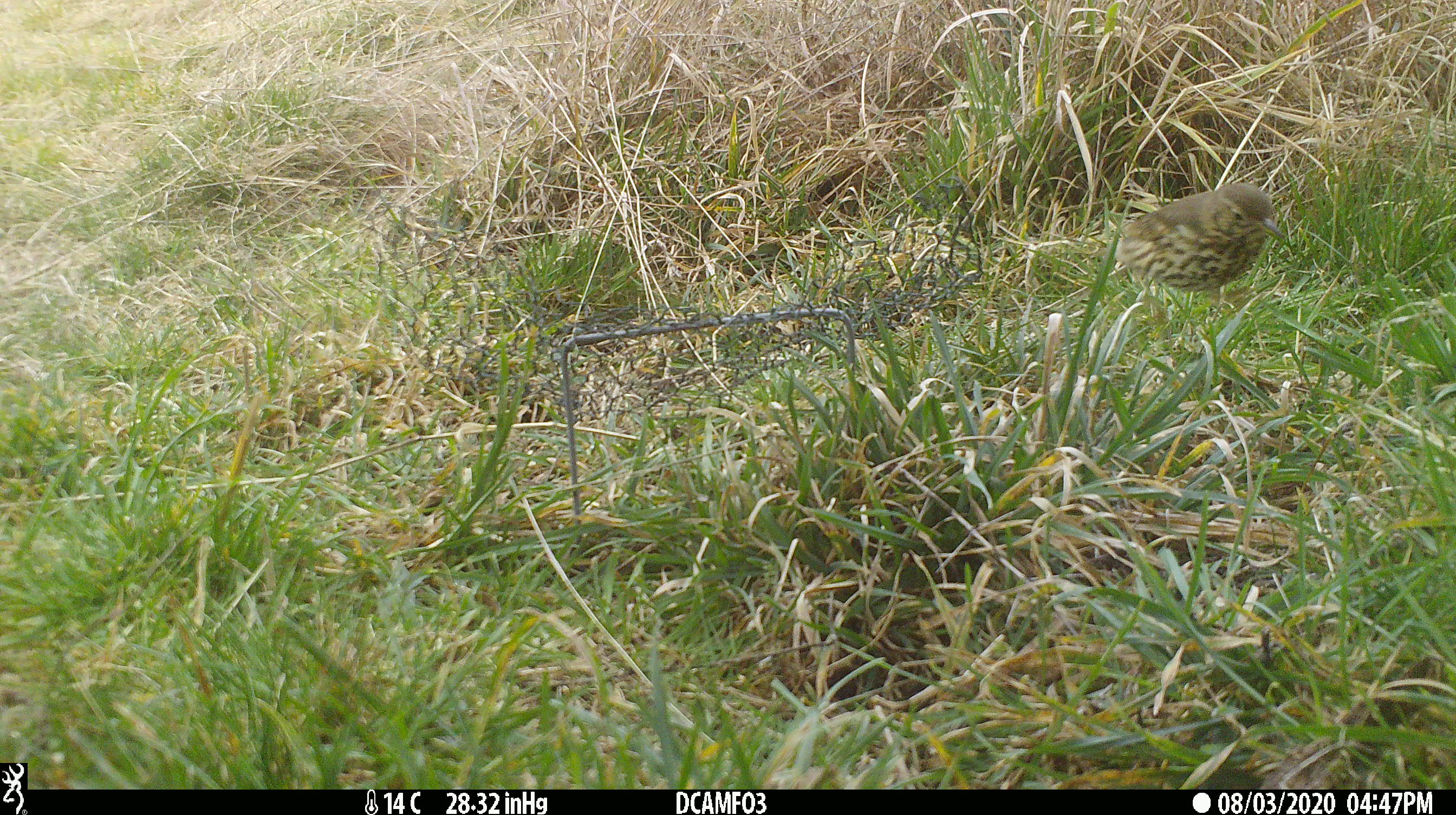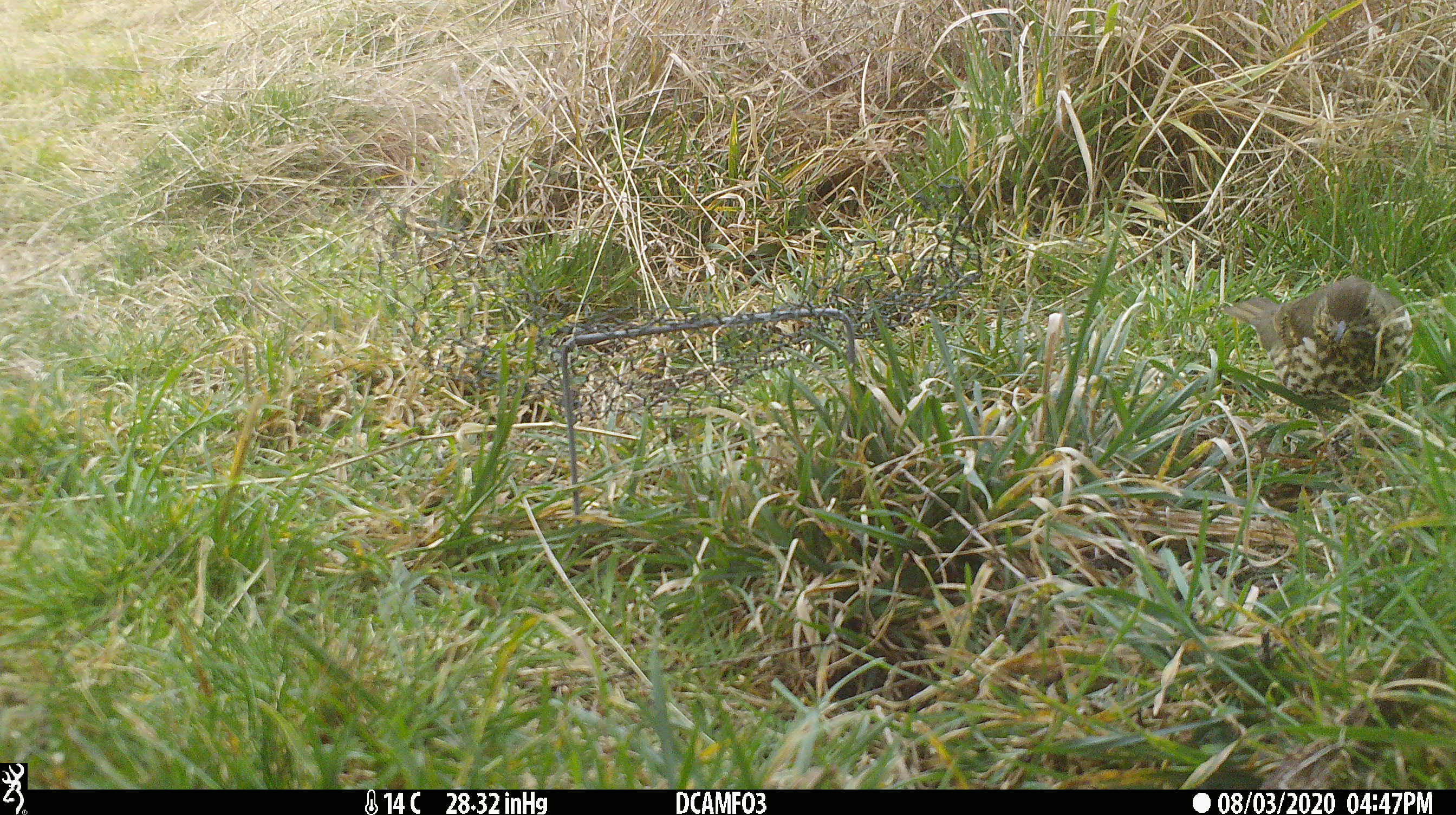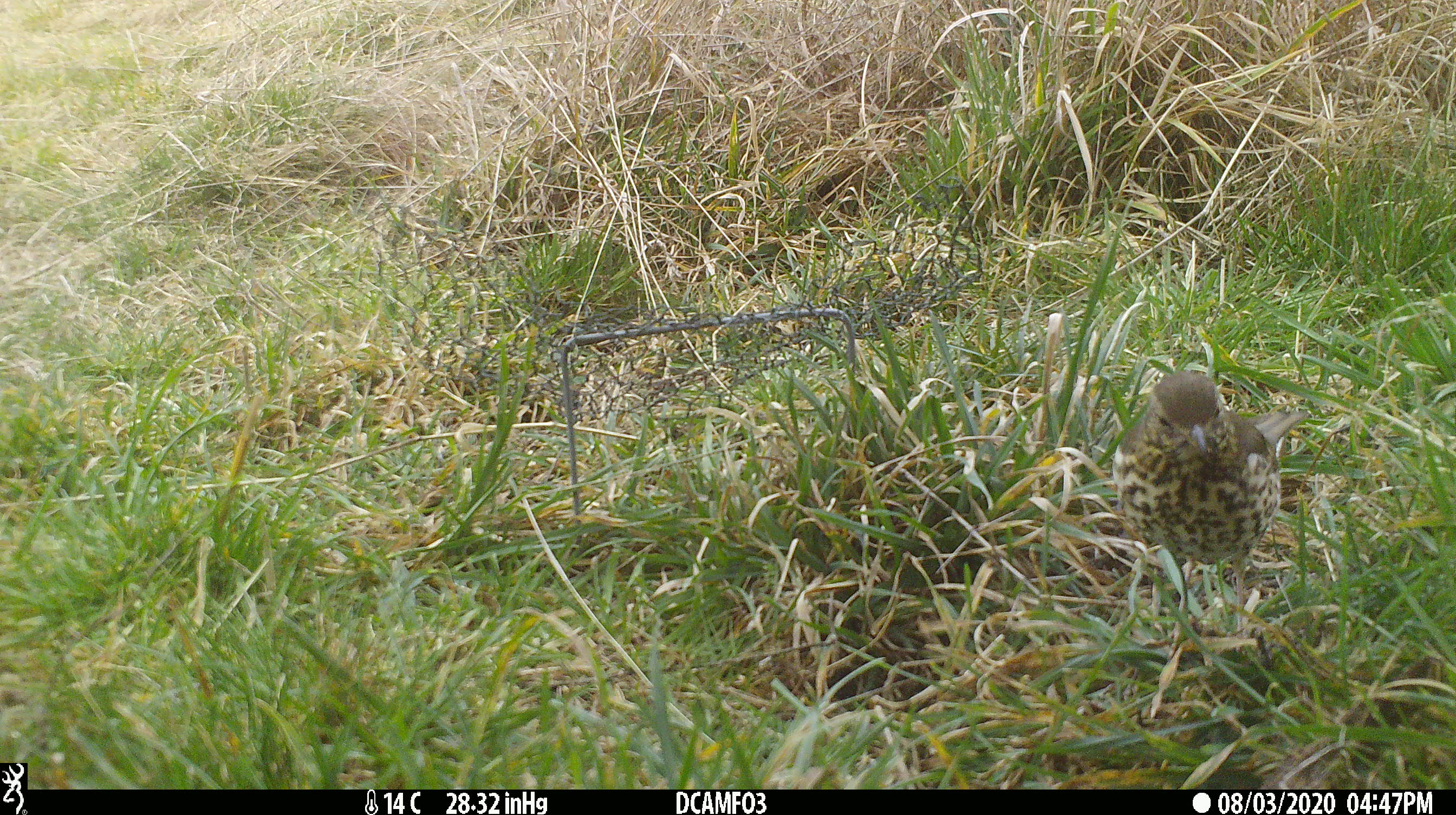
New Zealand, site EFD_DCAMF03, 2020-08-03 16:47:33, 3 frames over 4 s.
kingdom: Animalia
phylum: Chordata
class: Aves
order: Passeriformes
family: Turdidae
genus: Turdus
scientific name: Turdus philomelos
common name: song thrush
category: thrush